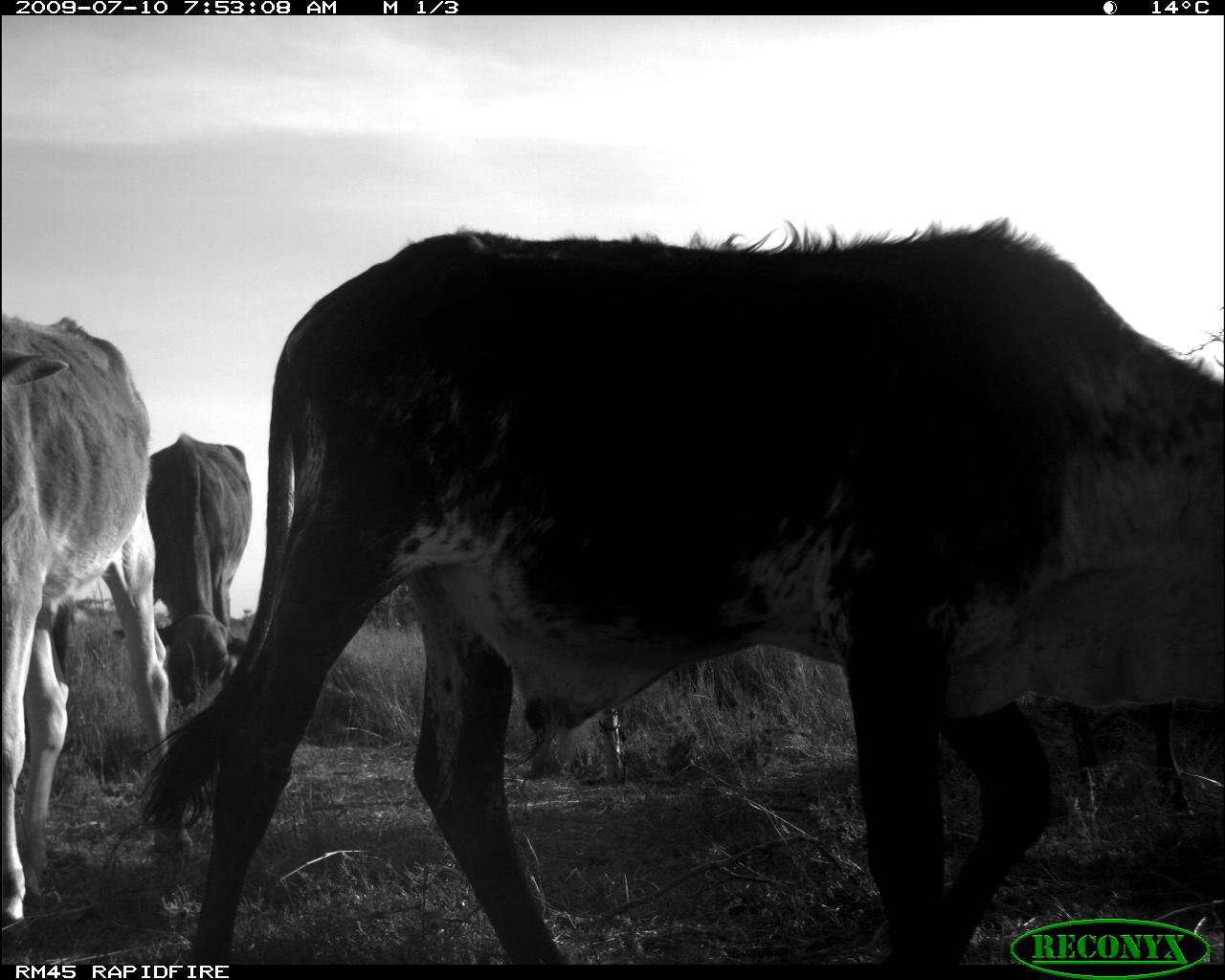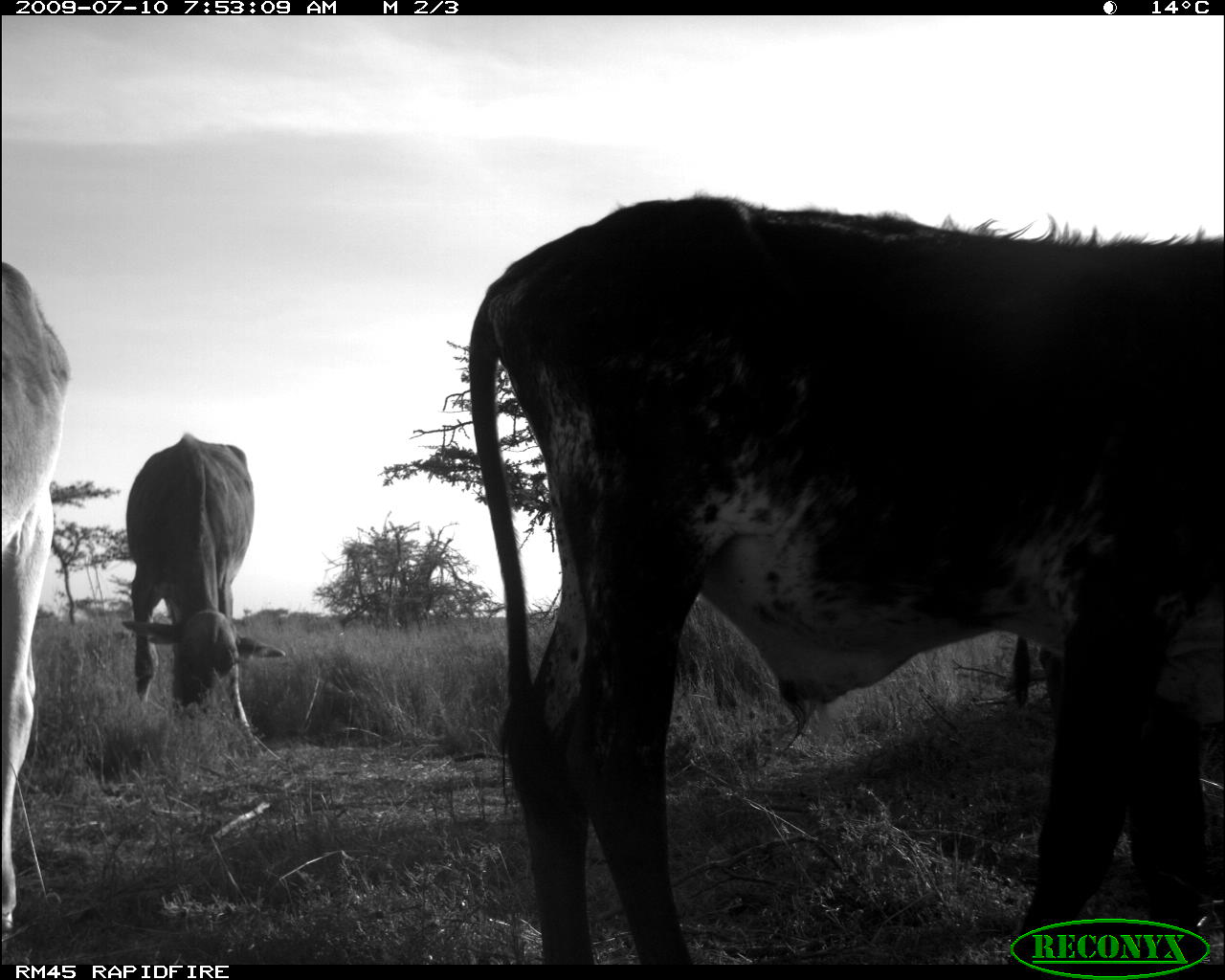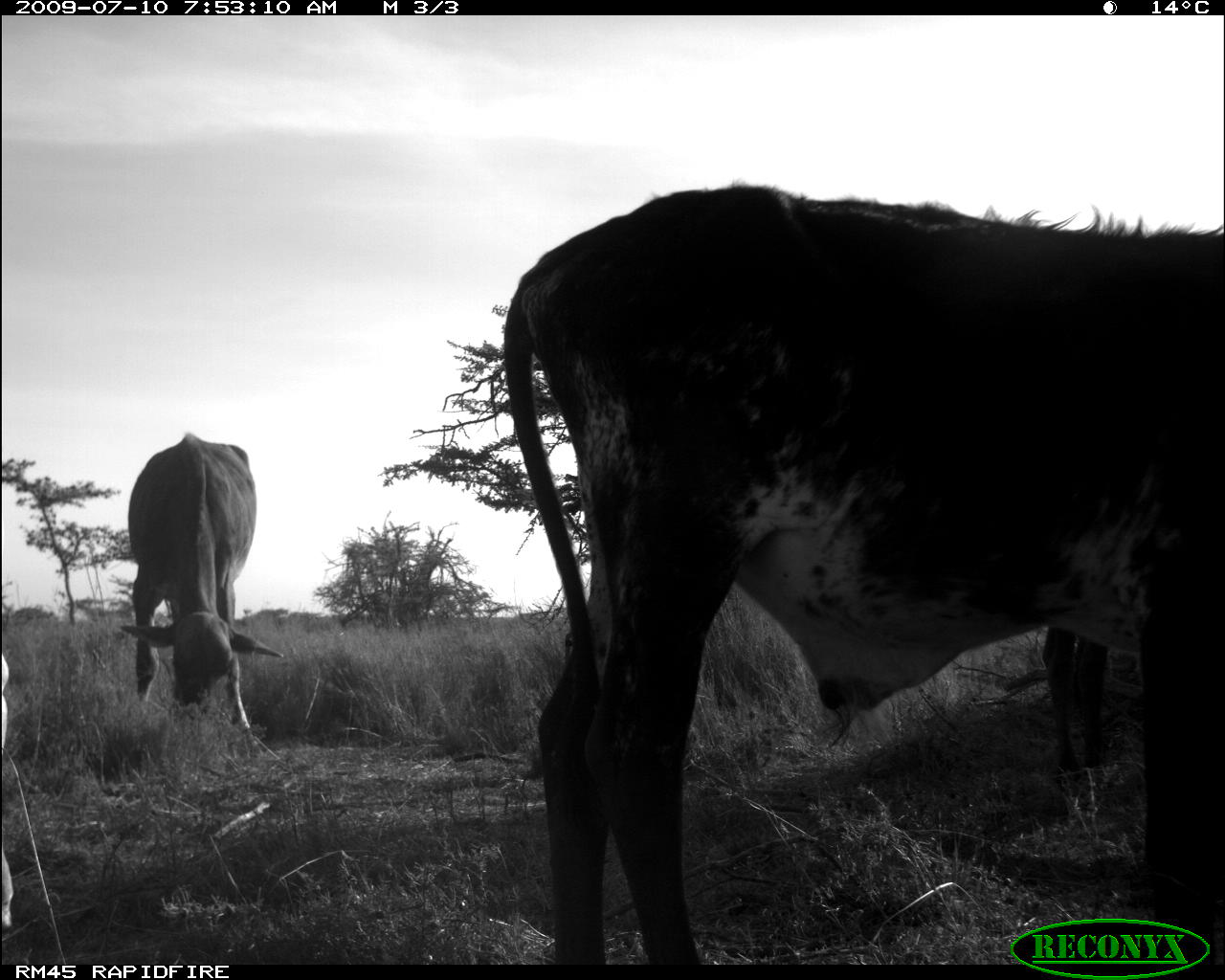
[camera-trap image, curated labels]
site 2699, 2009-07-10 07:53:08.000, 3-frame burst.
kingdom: Animalia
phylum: Chordata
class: Mammalia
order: Artiodactyla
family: Bovidae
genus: Bos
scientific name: Bos taurus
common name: domestic cattle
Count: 4.